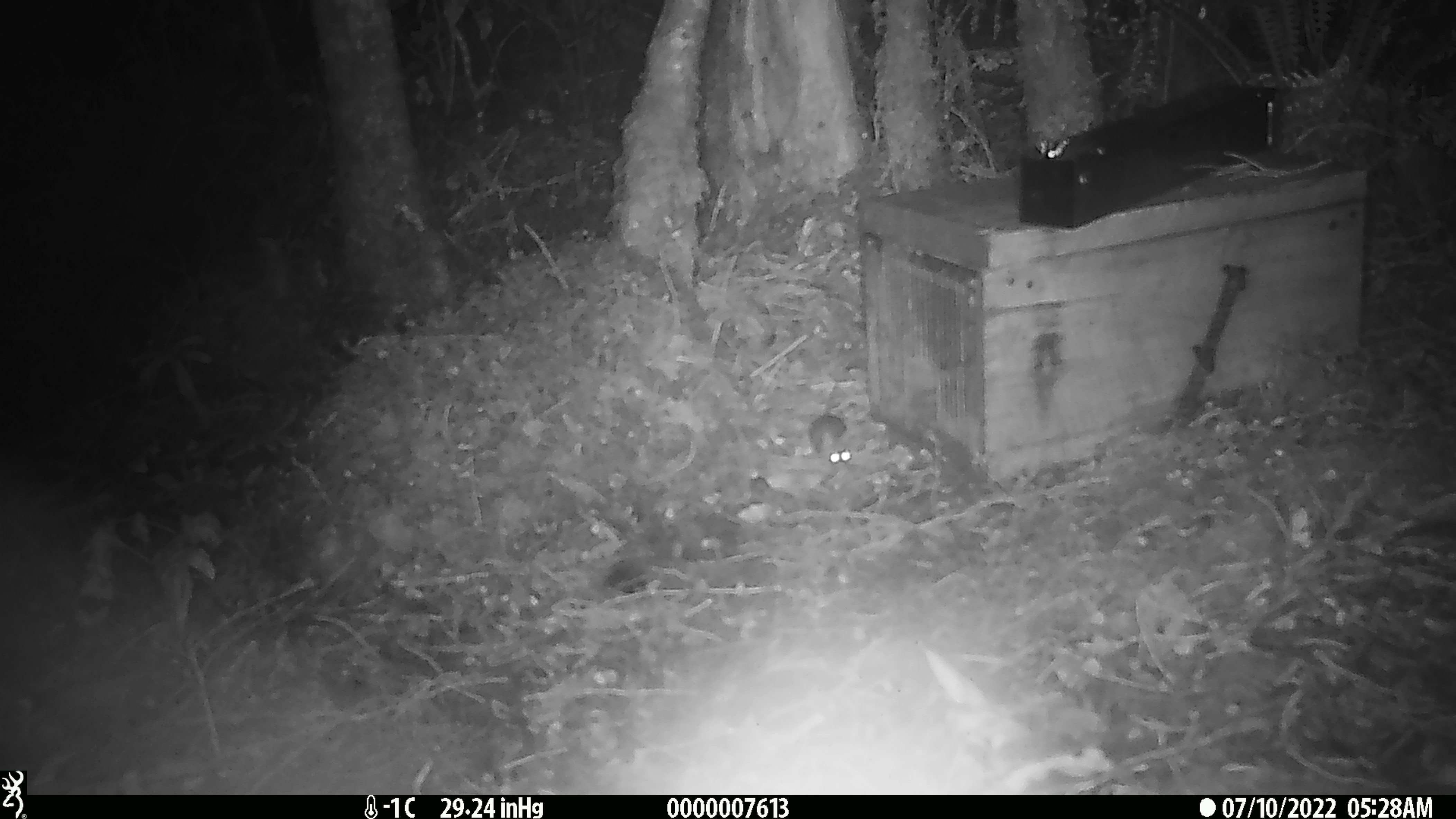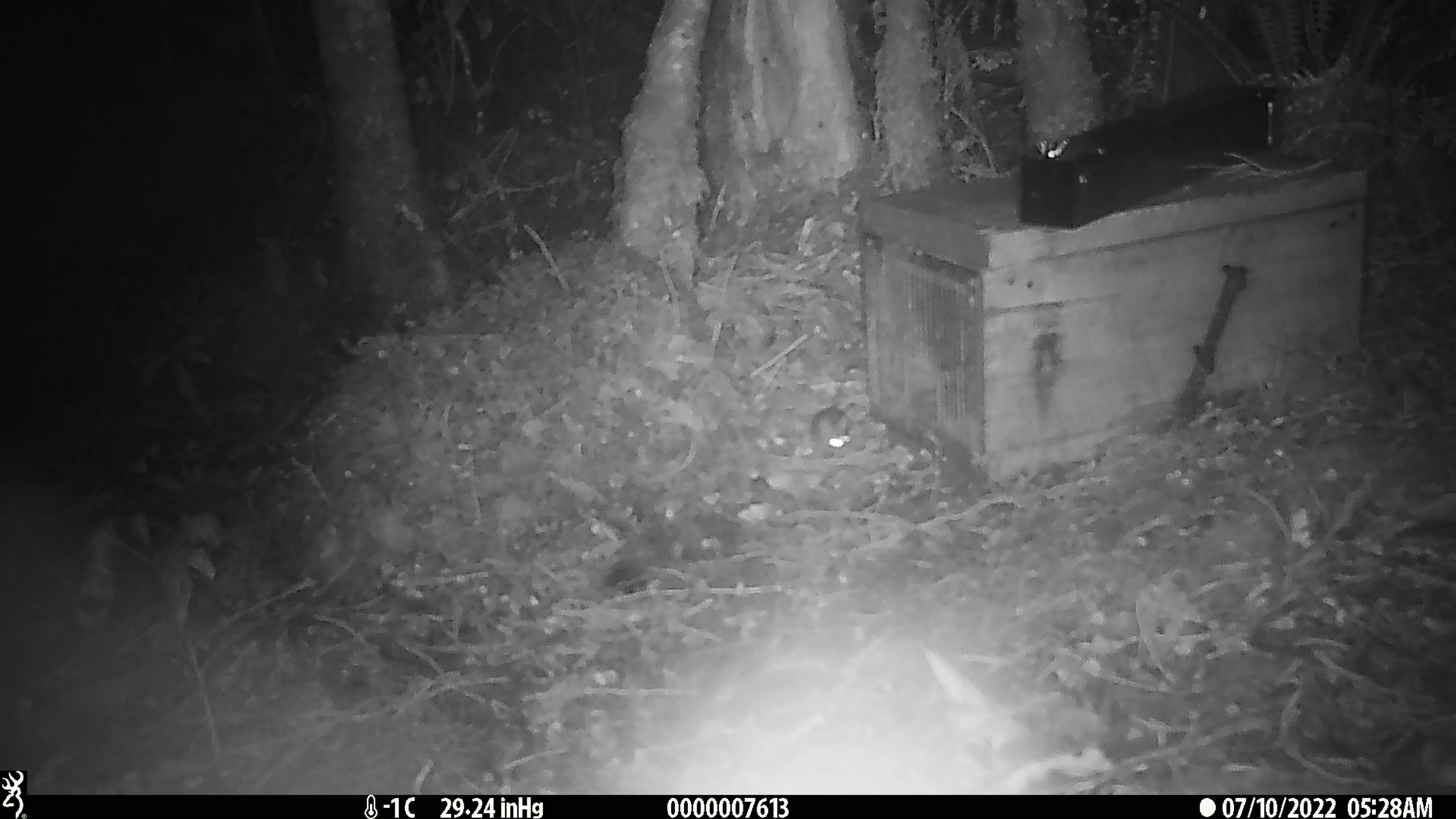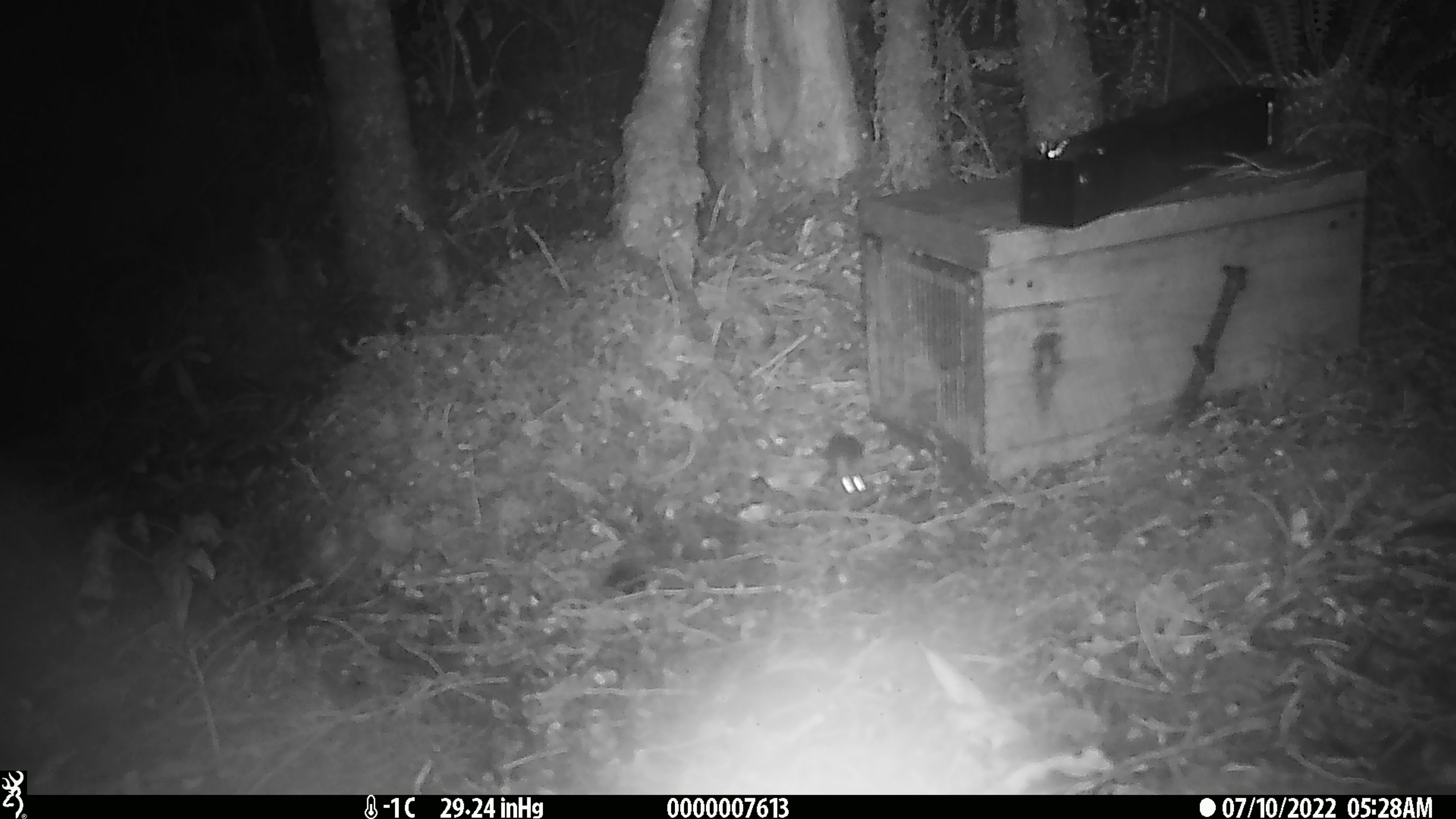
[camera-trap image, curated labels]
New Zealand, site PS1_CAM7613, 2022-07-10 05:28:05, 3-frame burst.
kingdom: Animalia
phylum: Chordata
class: Mammalia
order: Rodentia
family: Muridae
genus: Mus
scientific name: Mus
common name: mouse